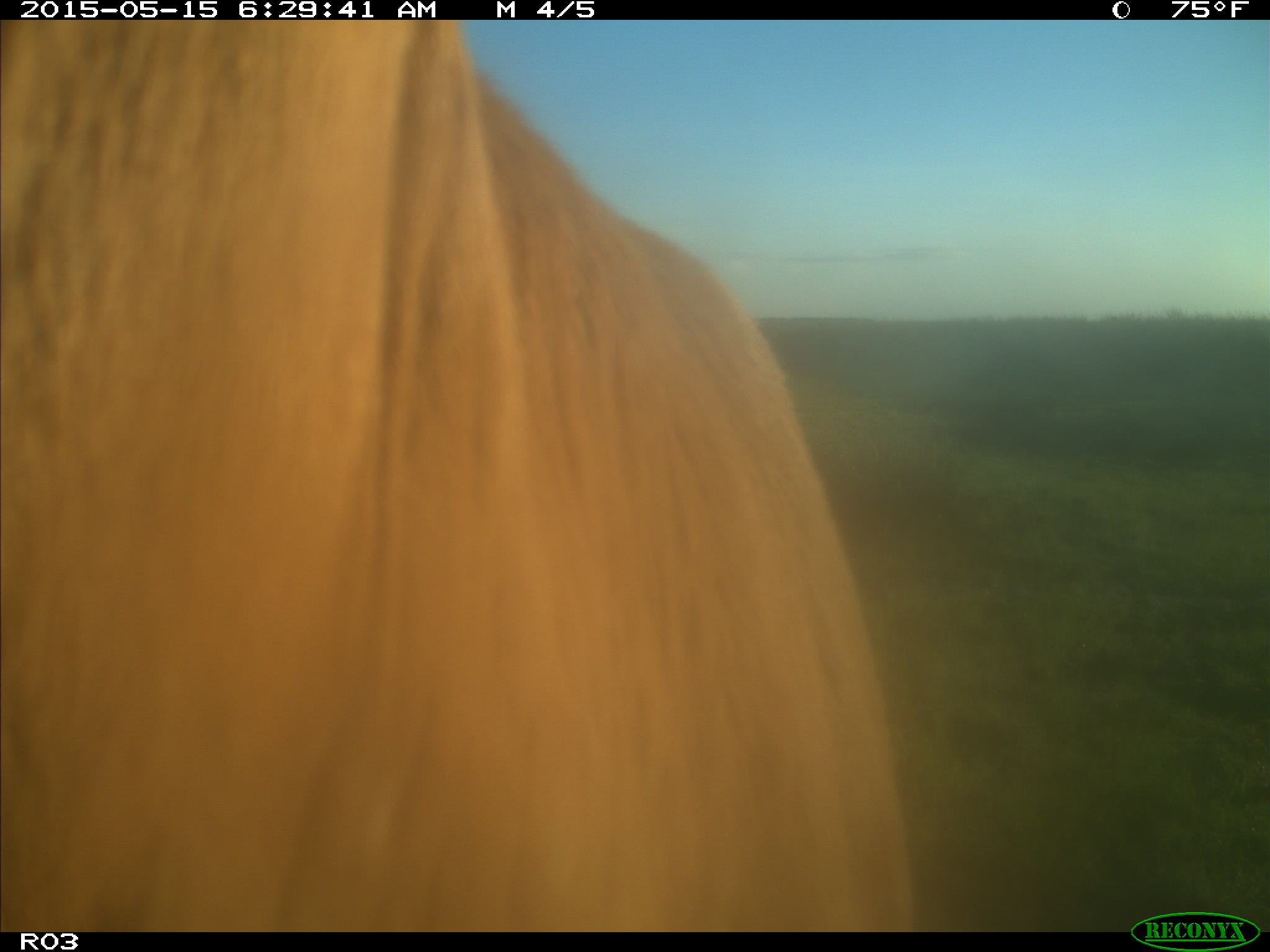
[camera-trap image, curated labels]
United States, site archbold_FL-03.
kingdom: Animalia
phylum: Chordata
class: Mammalia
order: Artiodactyla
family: Bovidae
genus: Bos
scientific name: Bos taurus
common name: domestic cow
Bos taurus (domestic cow).